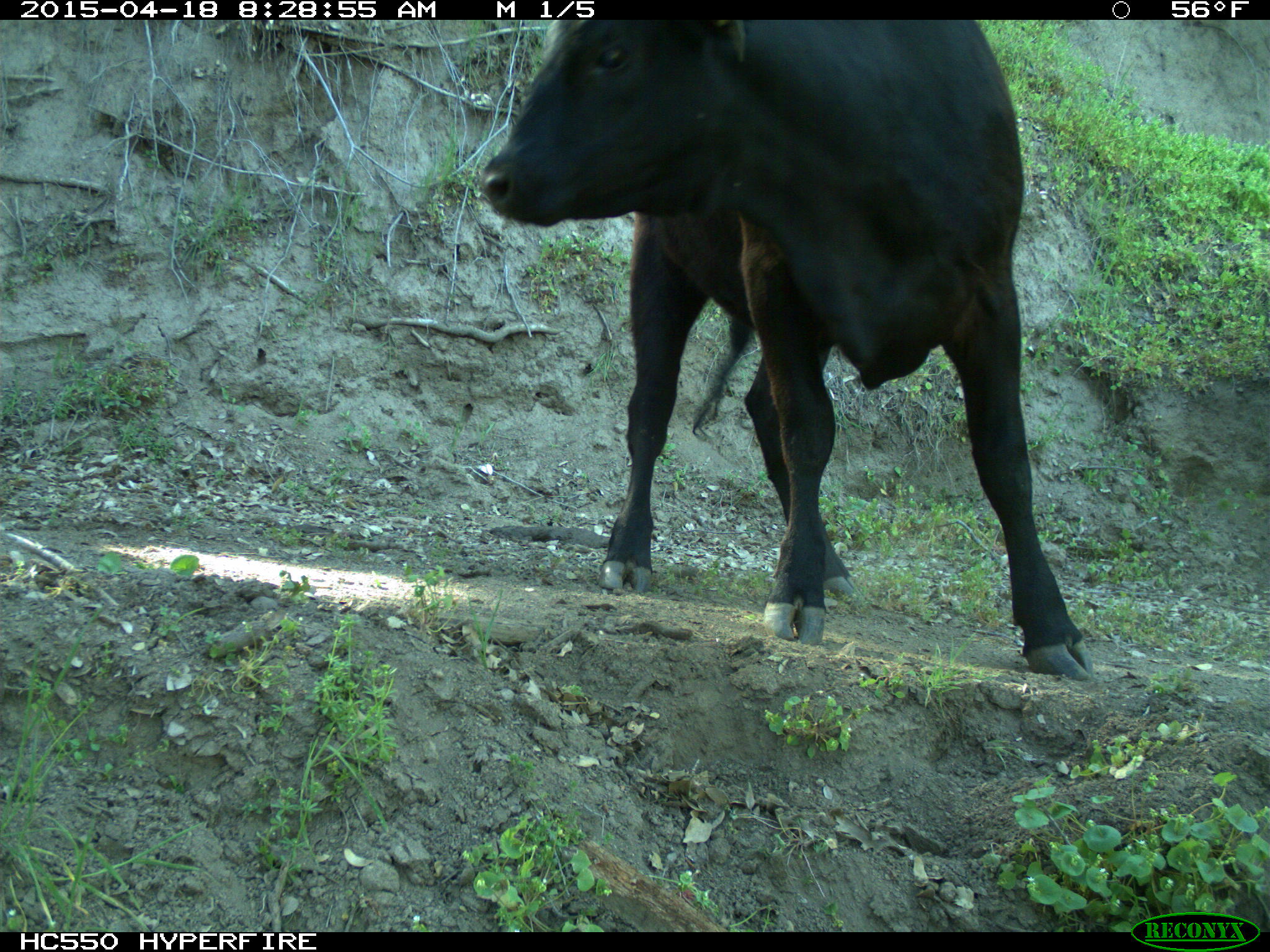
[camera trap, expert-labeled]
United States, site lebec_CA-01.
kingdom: Animalia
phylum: Chordata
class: Mammalia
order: Artiodactyla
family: Bovidae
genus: Bos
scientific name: Bos taurus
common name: domestic cow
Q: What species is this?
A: Bos taurus (domestic cow).